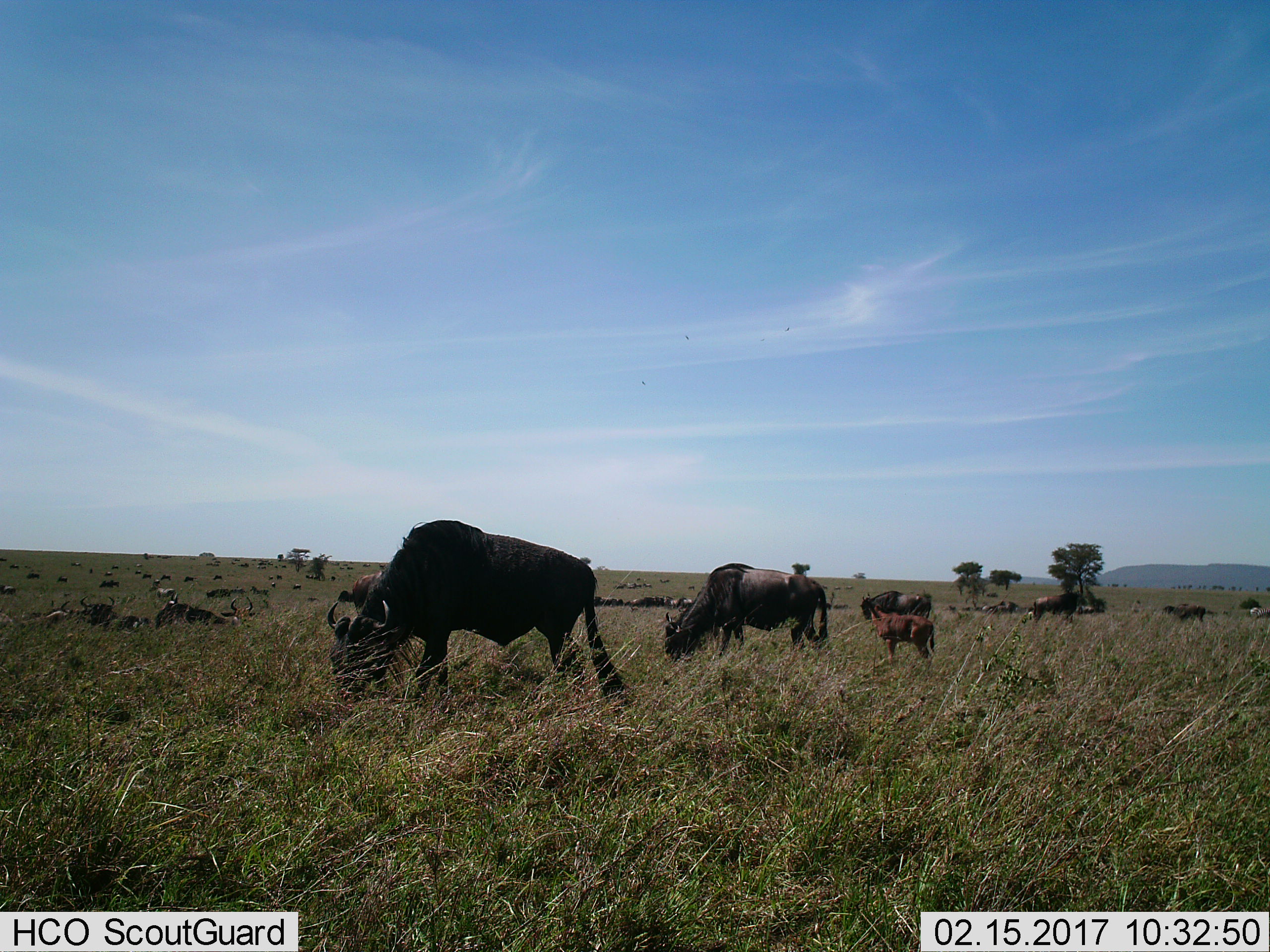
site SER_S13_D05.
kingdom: Animalia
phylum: Chordata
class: Mammalia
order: Artiodactyla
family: Bovidae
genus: Connochaetes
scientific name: Connochaetes taurinus taurinus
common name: blue wildebeest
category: wildebeestblue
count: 11-50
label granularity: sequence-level